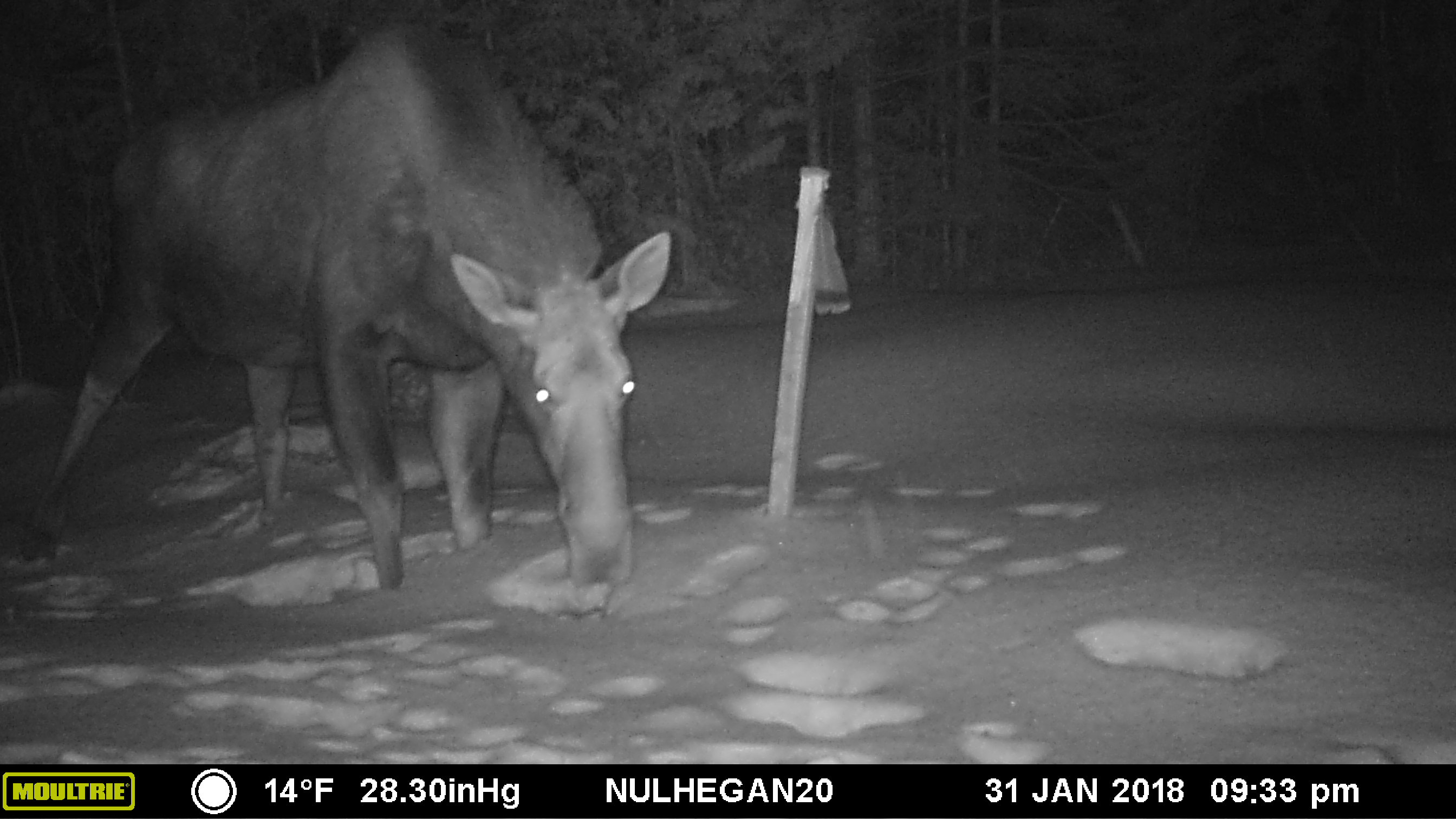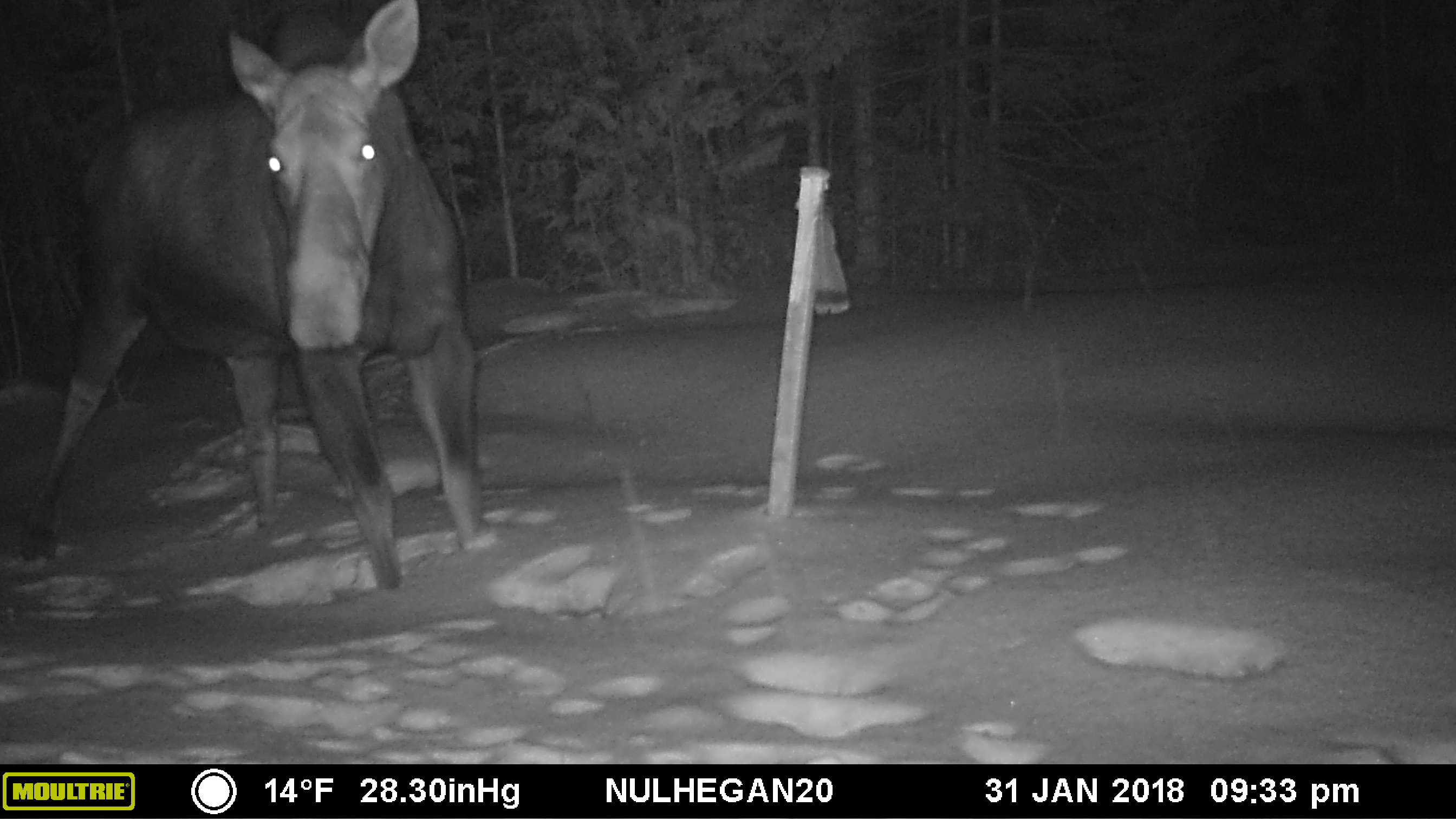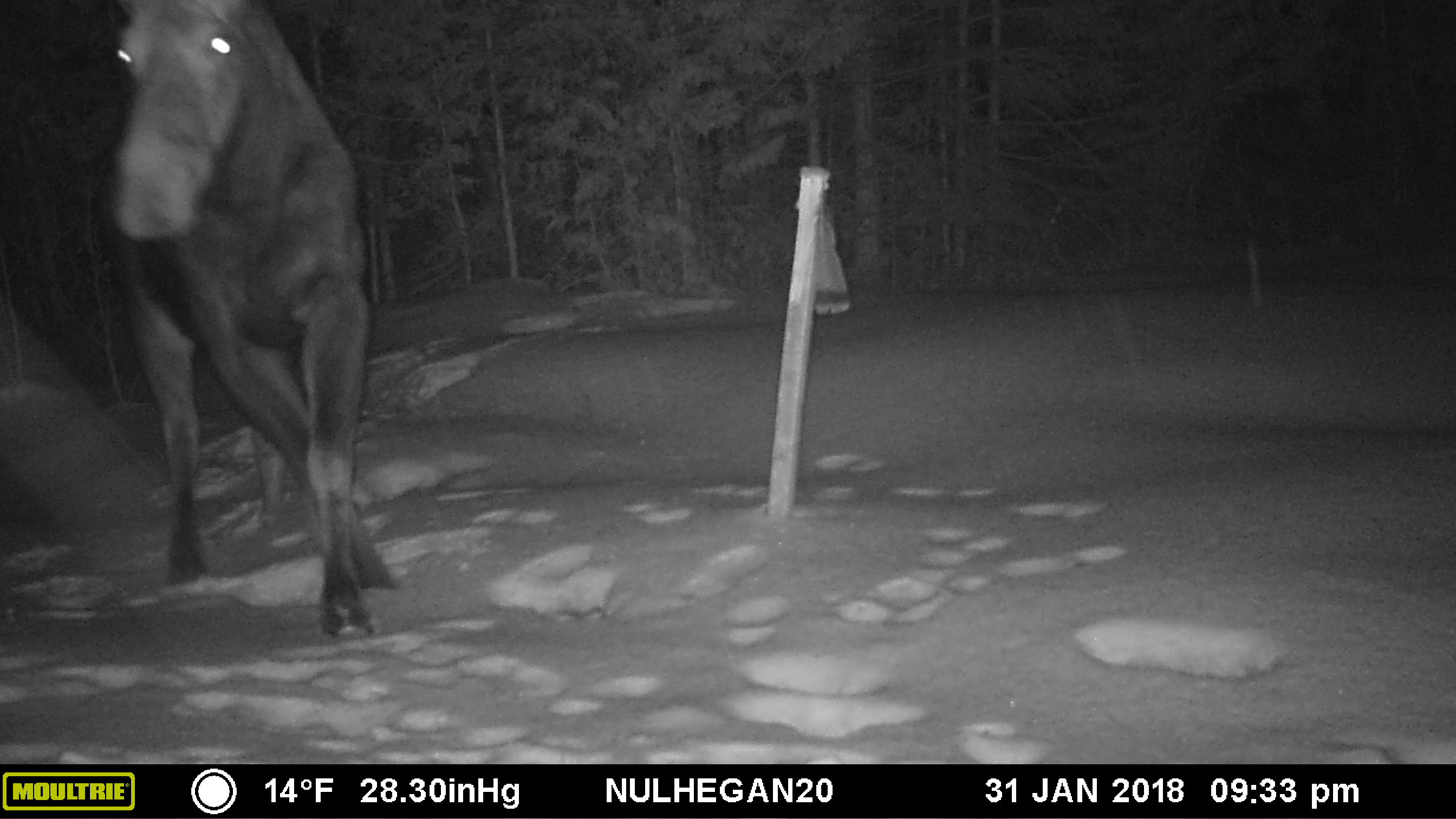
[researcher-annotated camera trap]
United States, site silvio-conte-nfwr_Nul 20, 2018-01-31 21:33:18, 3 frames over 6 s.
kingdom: Animalia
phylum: Chordata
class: Mammalia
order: Artiodactyla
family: Cervidae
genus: Alces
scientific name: Alces alces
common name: moose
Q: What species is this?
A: Moose (Alces alces).